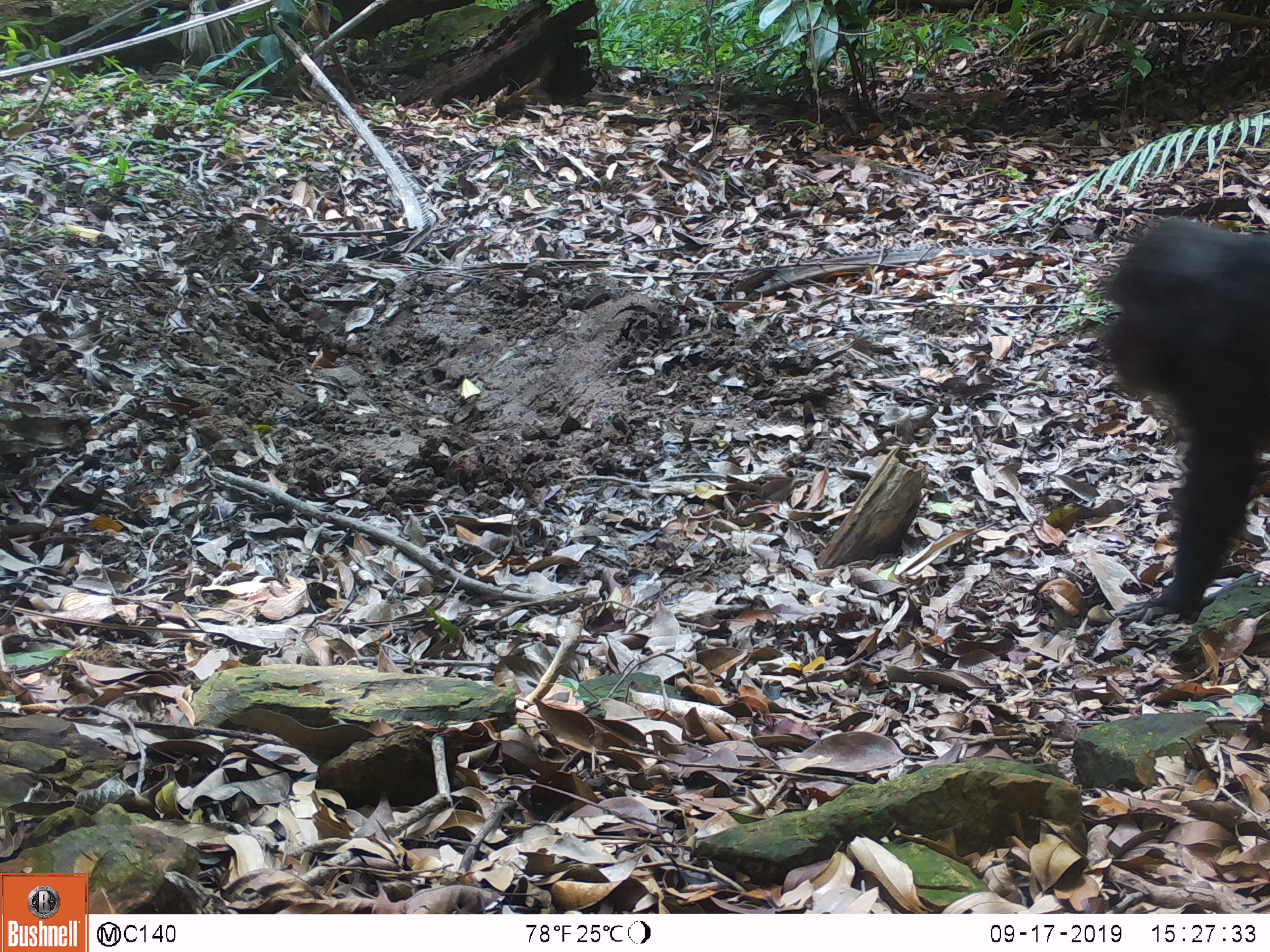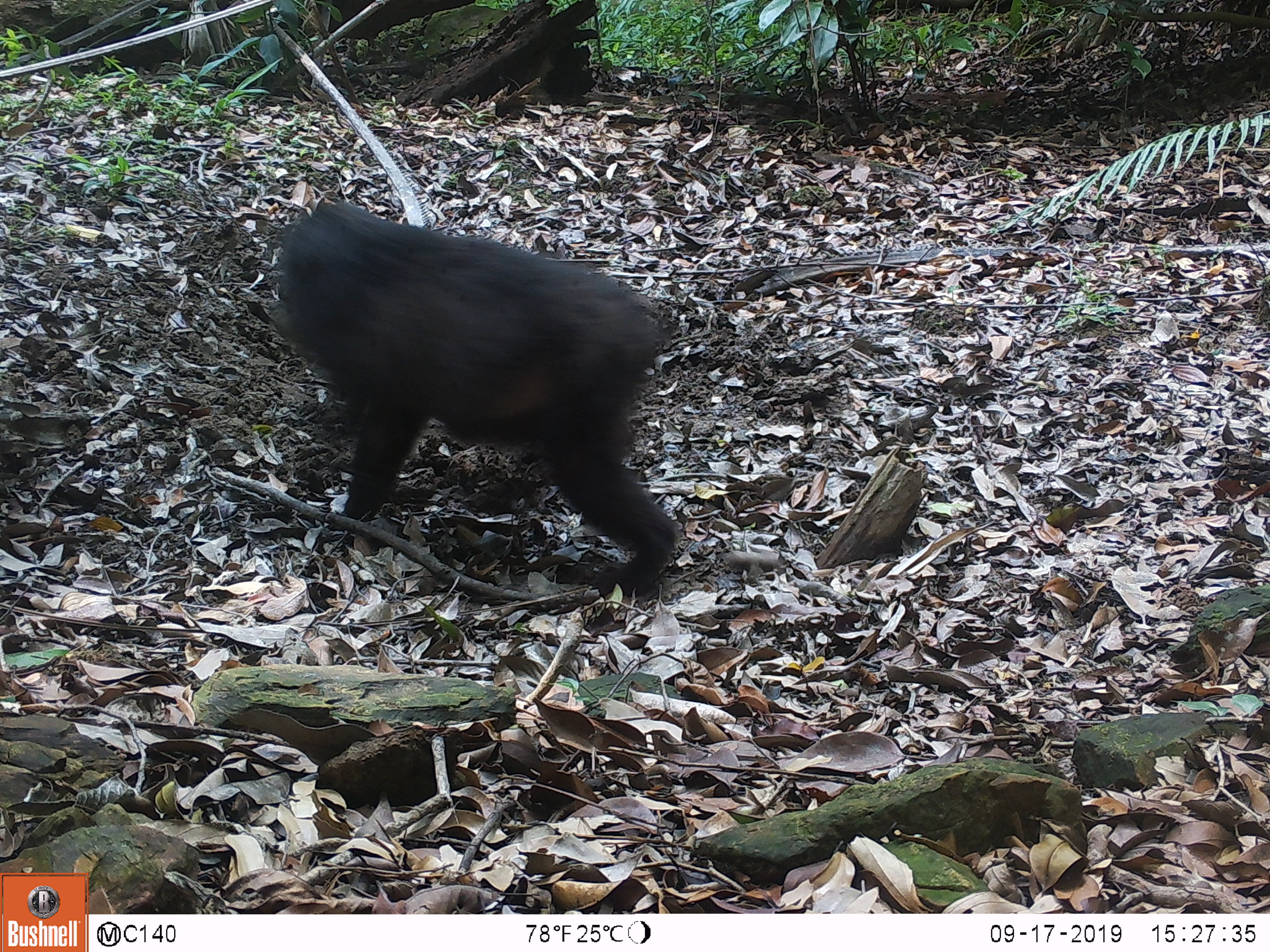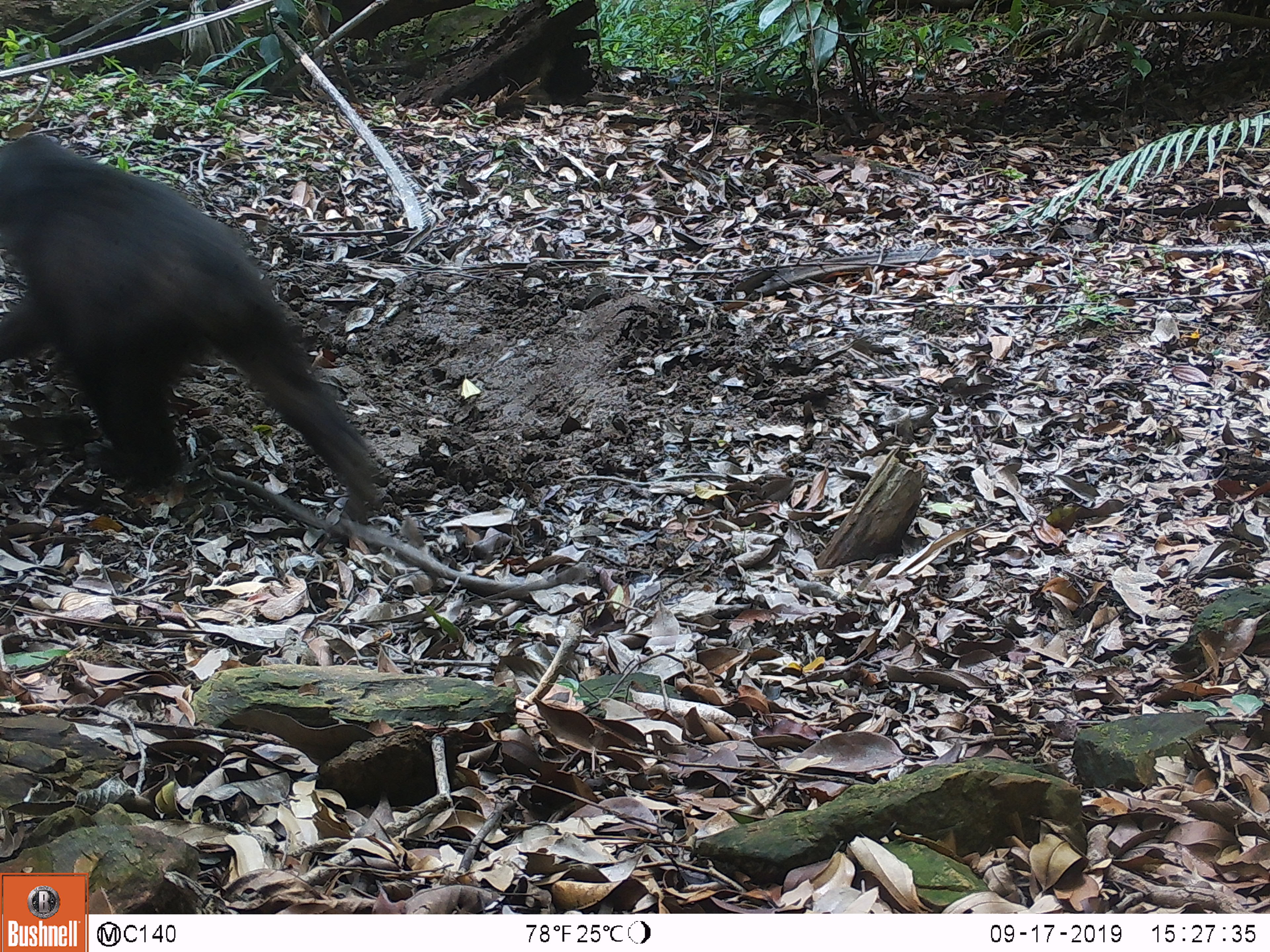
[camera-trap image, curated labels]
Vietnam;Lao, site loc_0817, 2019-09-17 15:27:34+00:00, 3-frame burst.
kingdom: Animalia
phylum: Chordata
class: Mammalia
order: Primates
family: Cercopithecidae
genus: Macaca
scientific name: Macaca arctoides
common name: stump-tailed macaque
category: stump tailed macaque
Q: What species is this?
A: Stump tailed macaque (stump-tailed macaque) (Macaca arctoides).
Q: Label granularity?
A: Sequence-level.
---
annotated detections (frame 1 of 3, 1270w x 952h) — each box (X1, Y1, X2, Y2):
stump tailed macaque: (1101, 218, 1270, 624)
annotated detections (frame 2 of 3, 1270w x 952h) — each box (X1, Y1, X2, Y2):
stump tailed macaque: (273, 201, 679, 596)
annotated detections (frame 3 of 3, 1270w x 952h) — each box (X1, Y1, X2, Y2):
stump tailed macaque: (0, 132, 378, 523)